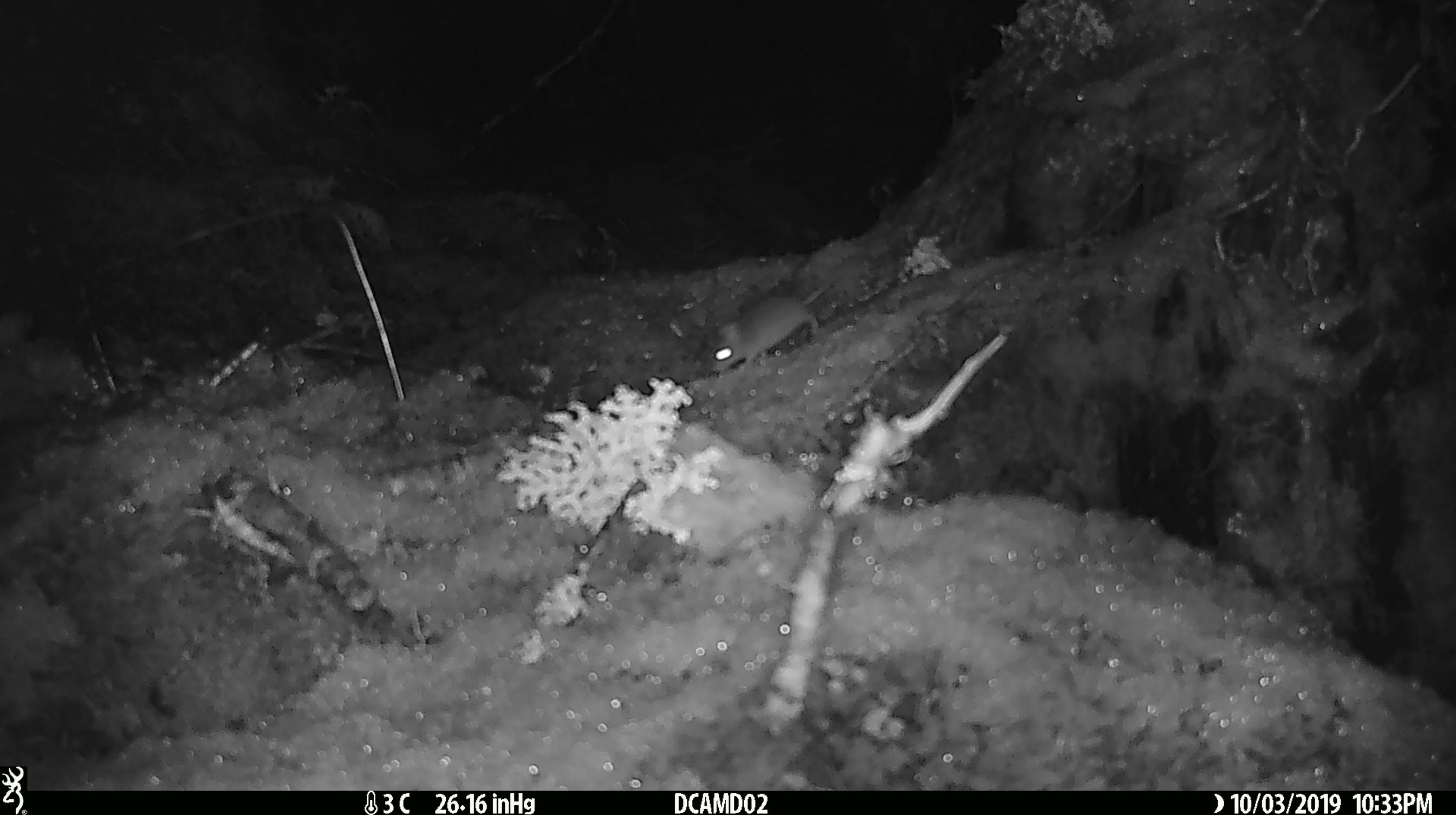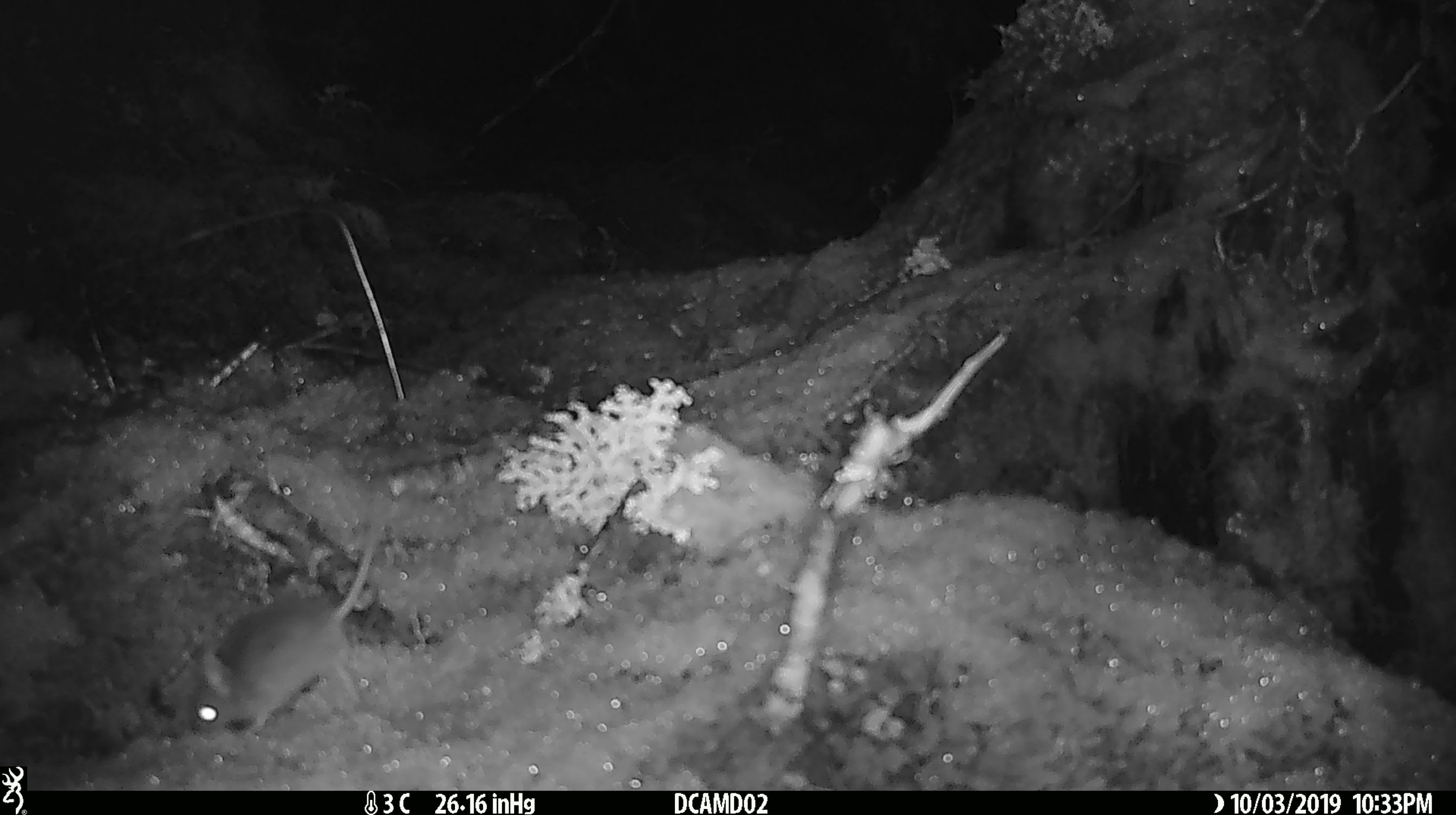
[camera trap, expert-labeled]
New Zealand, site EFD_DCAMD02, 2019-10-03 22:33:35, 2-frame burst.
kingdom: Animalia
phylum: Chordata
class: Mammalia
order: Rodentia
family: Muridae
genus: Mus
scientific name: Mus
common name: mouse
Mouse (Mus).